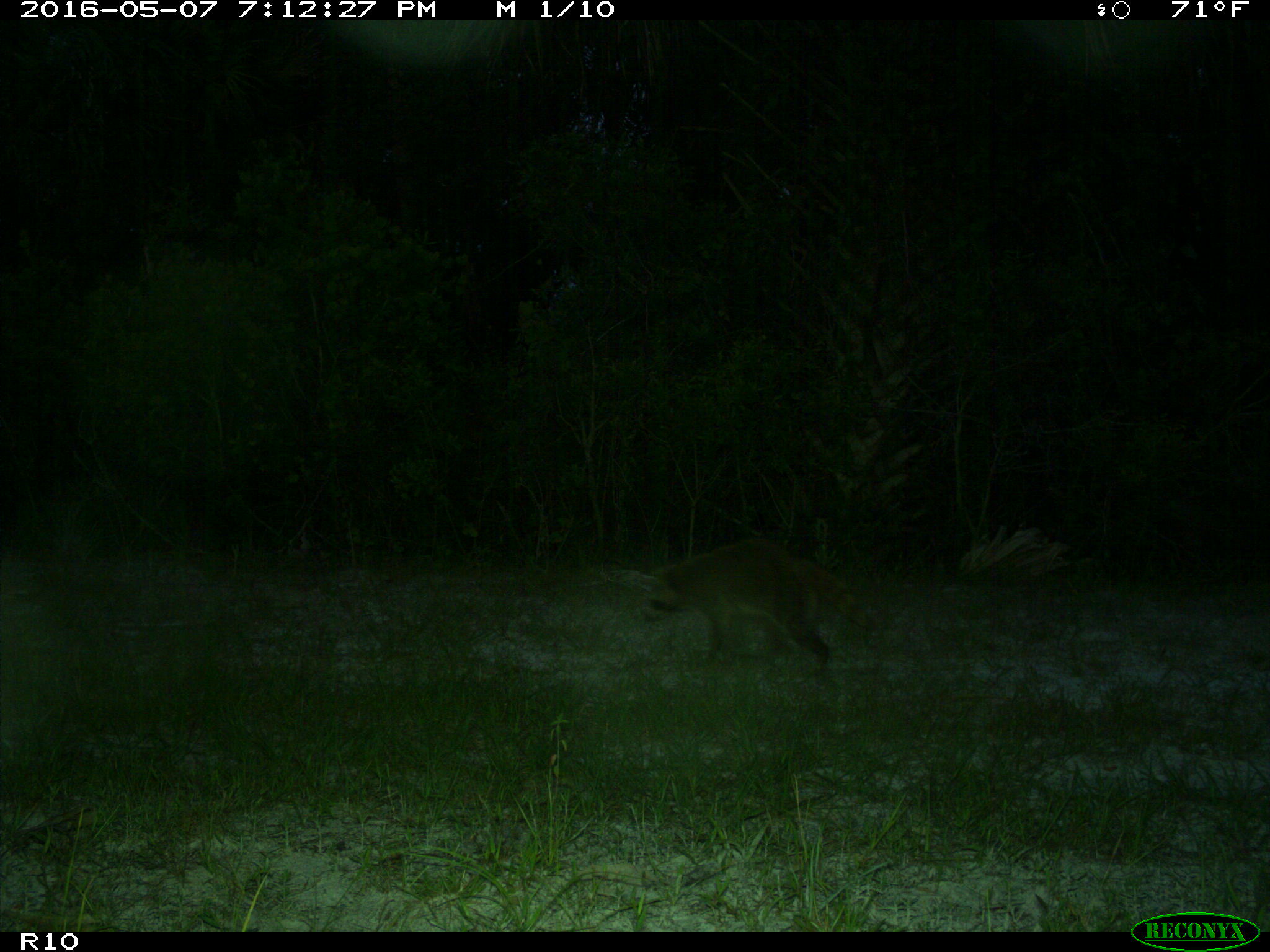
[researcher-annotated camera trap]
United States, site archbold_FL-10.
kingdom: Animalia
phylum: Chordata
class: Mammalia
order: Carnivora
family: Procyonidae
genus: Procyon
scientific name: Procyon lotor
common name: common raccoon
Procyon lotor (common raccoon).